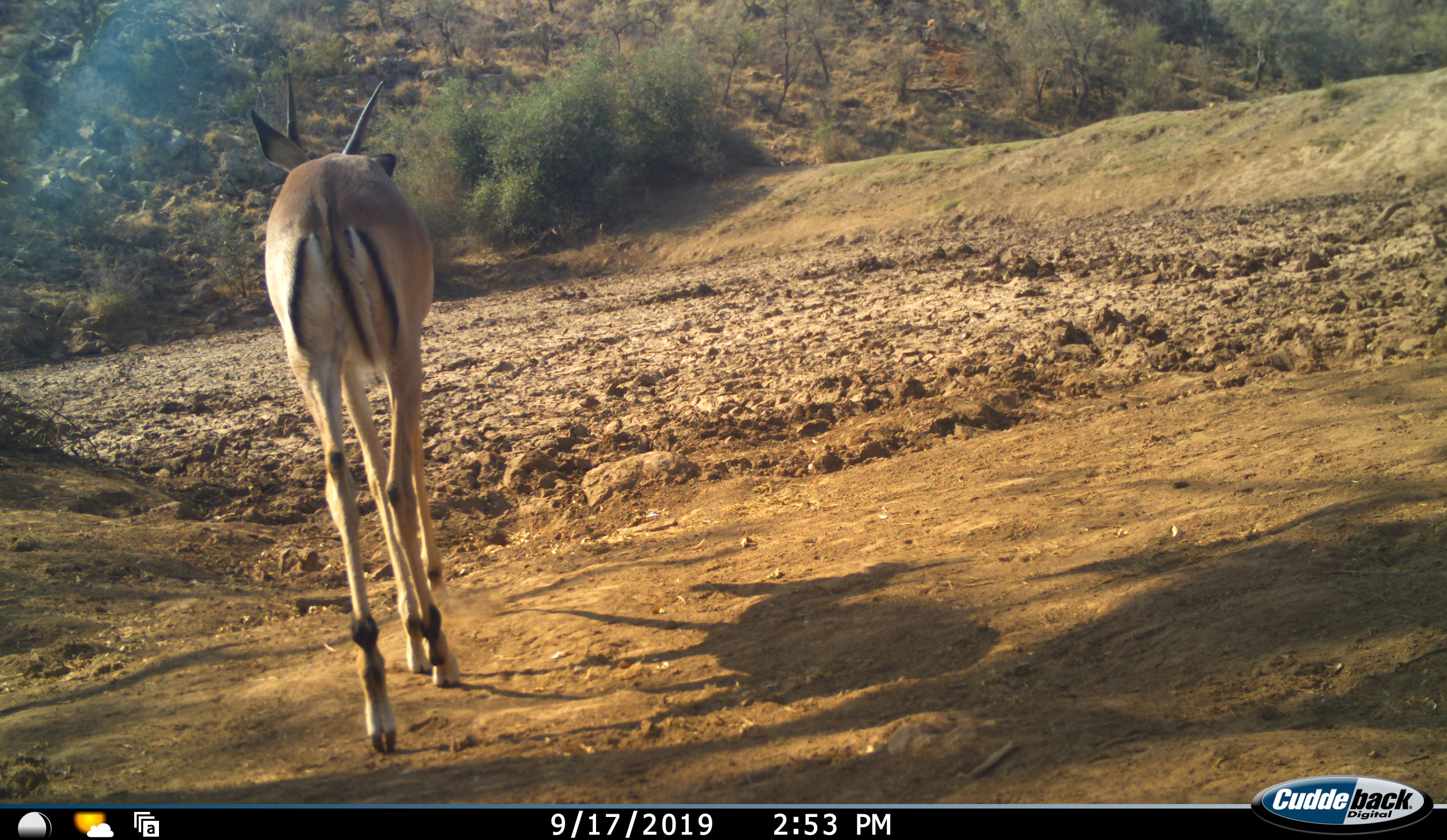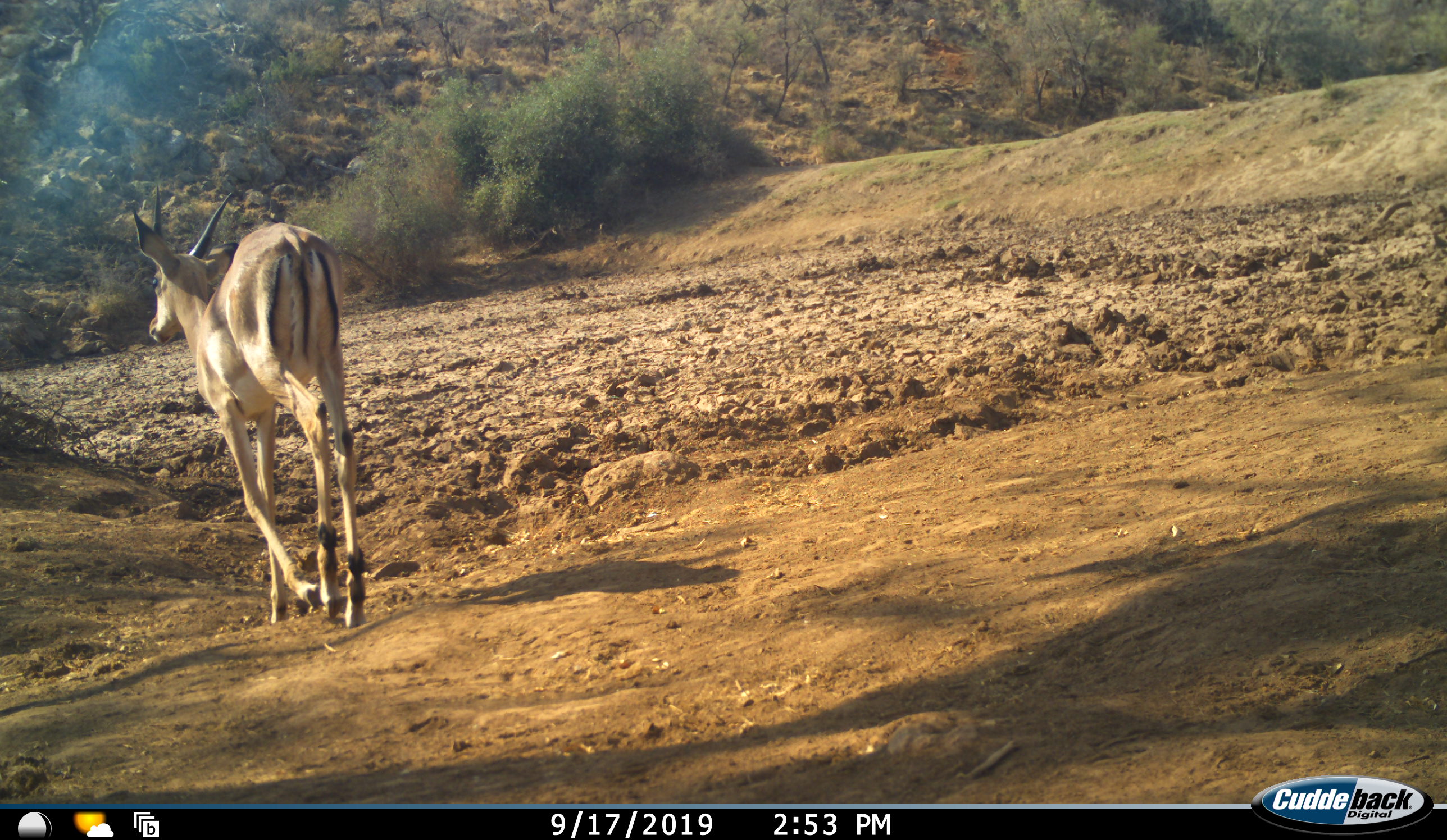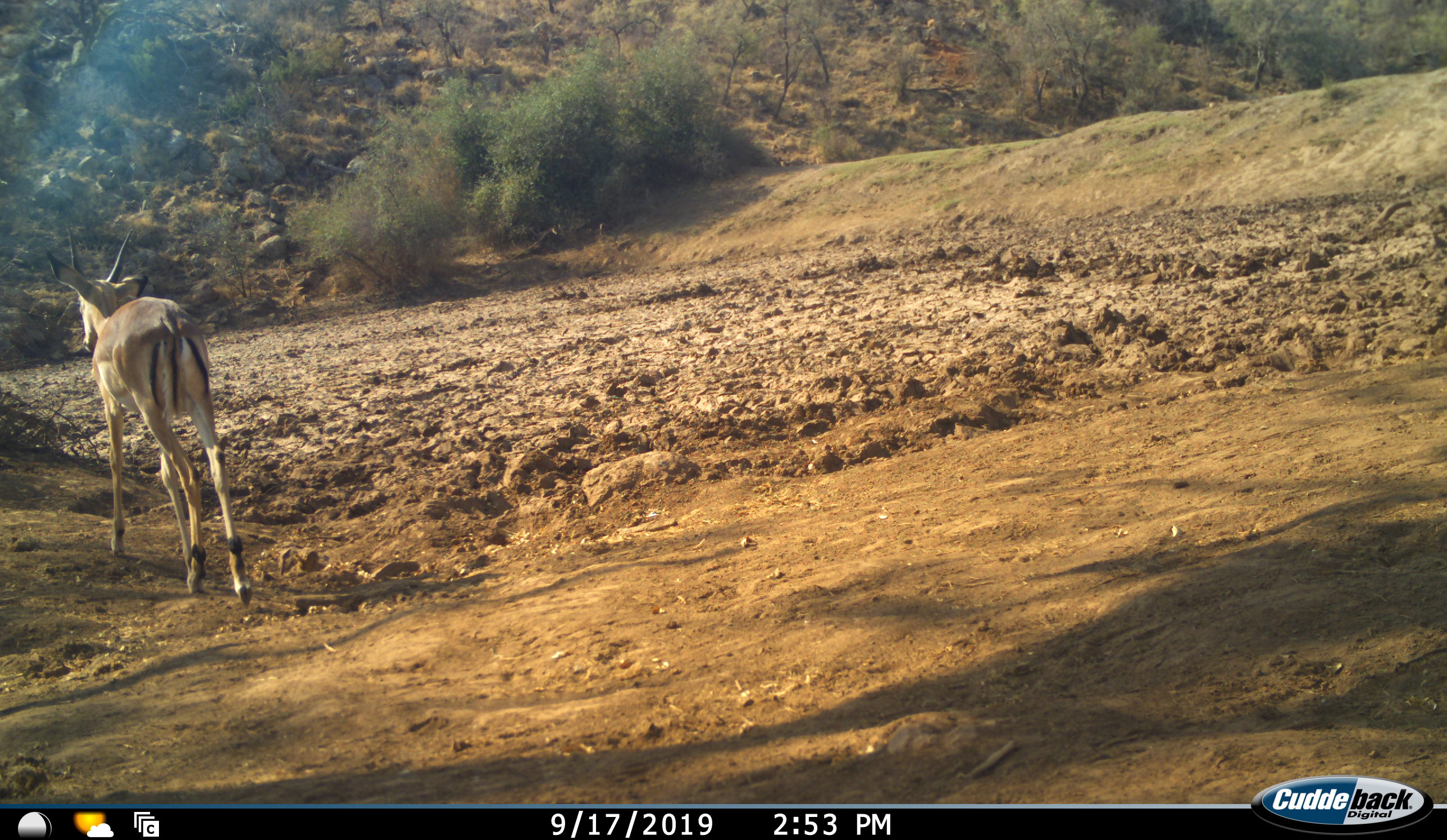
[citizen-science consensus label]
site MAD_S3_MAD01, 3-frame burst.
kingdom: Animalia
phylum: Chordata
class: Mammalia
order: Artiodactyla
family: Bovidae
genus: Aepyceros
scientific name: Aepyceros melampus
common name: impala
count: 1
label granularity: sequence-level